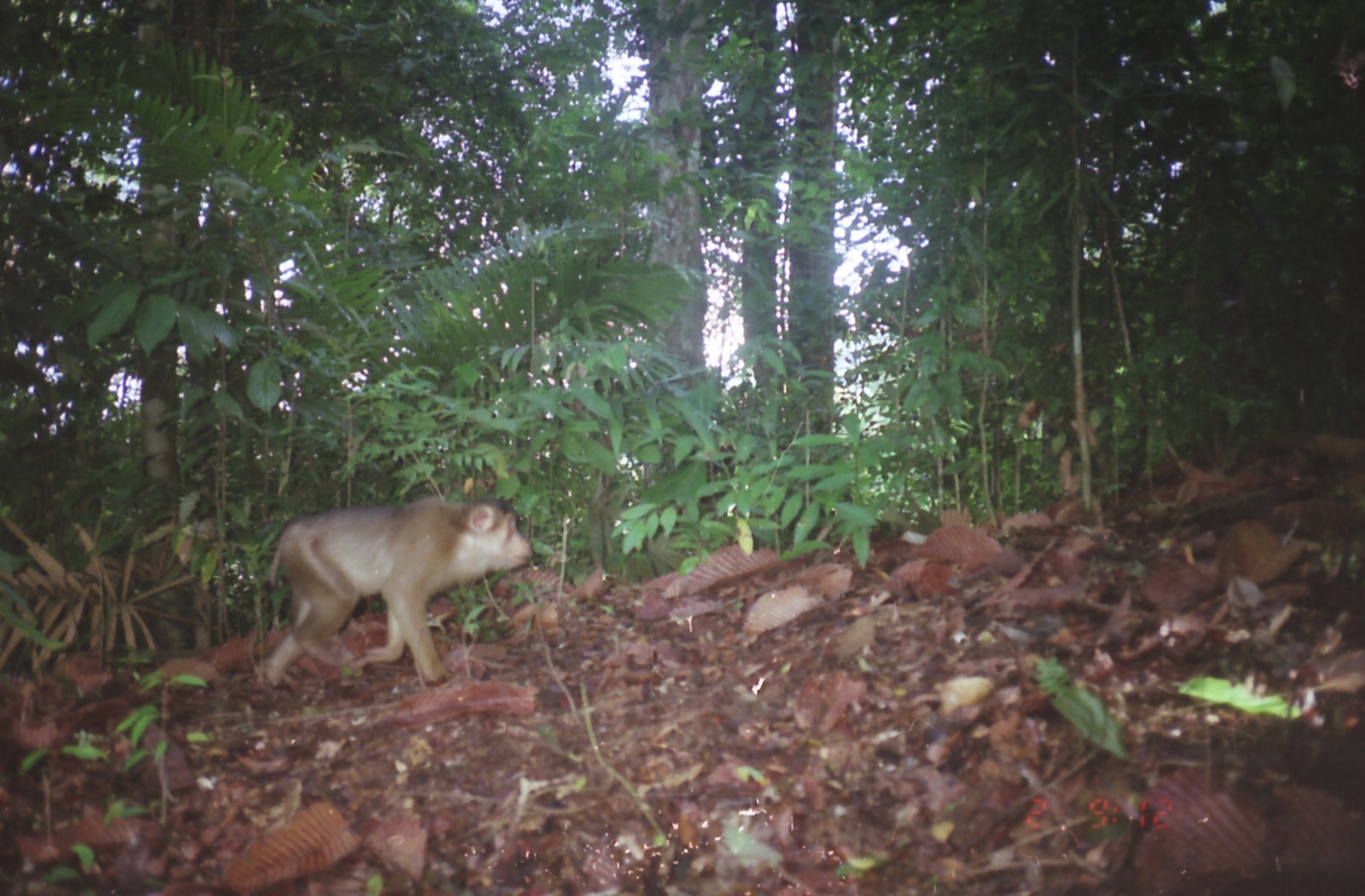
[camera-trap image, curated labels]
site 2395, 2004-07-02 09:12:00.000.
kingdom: Animalia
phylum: Chordata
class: Mammalia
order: Primates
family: Cercopithecidae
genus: Macaca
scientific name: Macaca nemestrina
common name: southern pig-tailed macaque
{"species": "Macaca nemestrina (southern pig-tailed macaque)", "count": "1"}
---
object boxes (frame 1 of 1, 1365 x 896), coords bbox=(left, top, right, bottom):
macaca nemestrina: bbox=(262, 496, 533, 688)